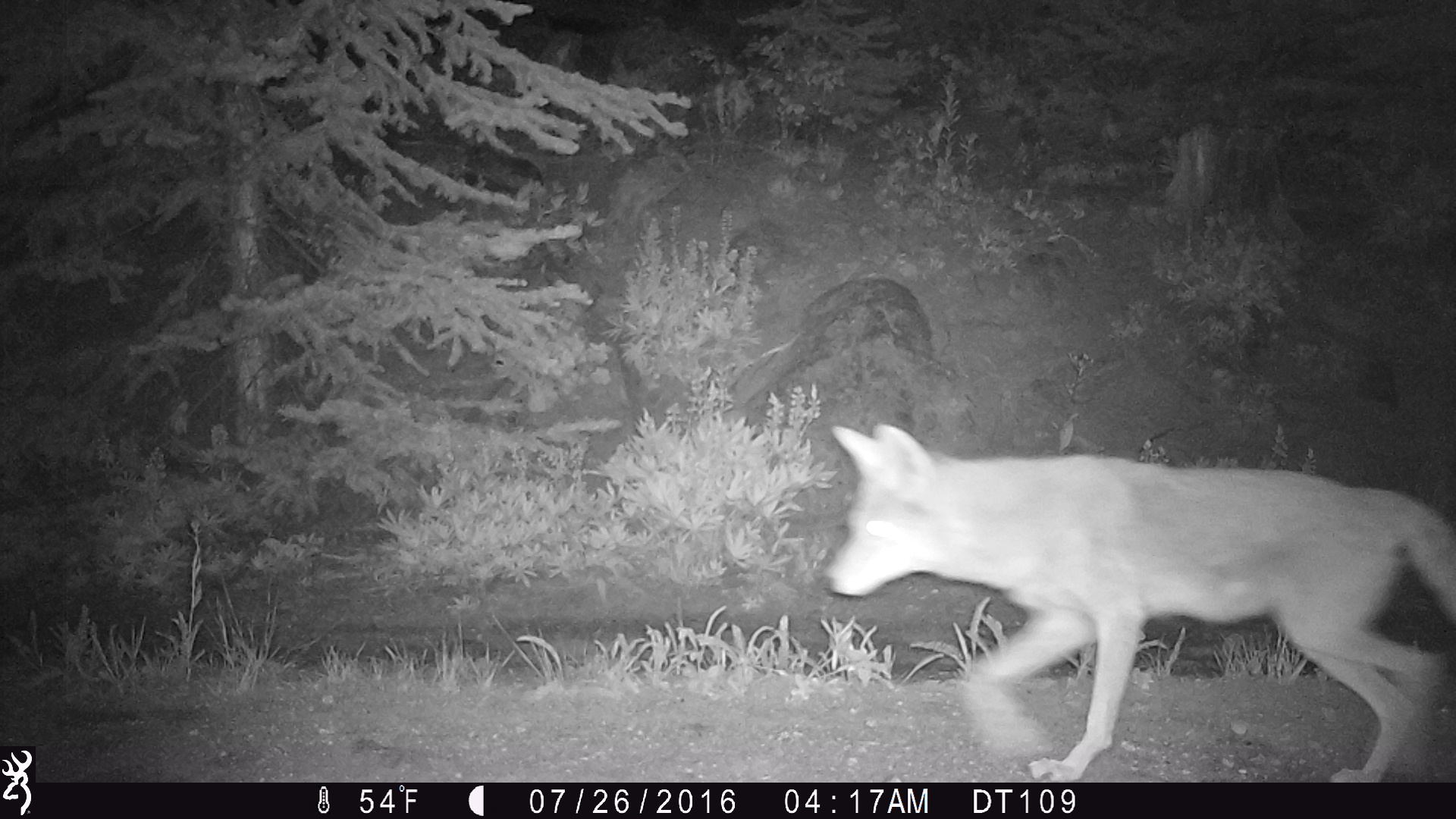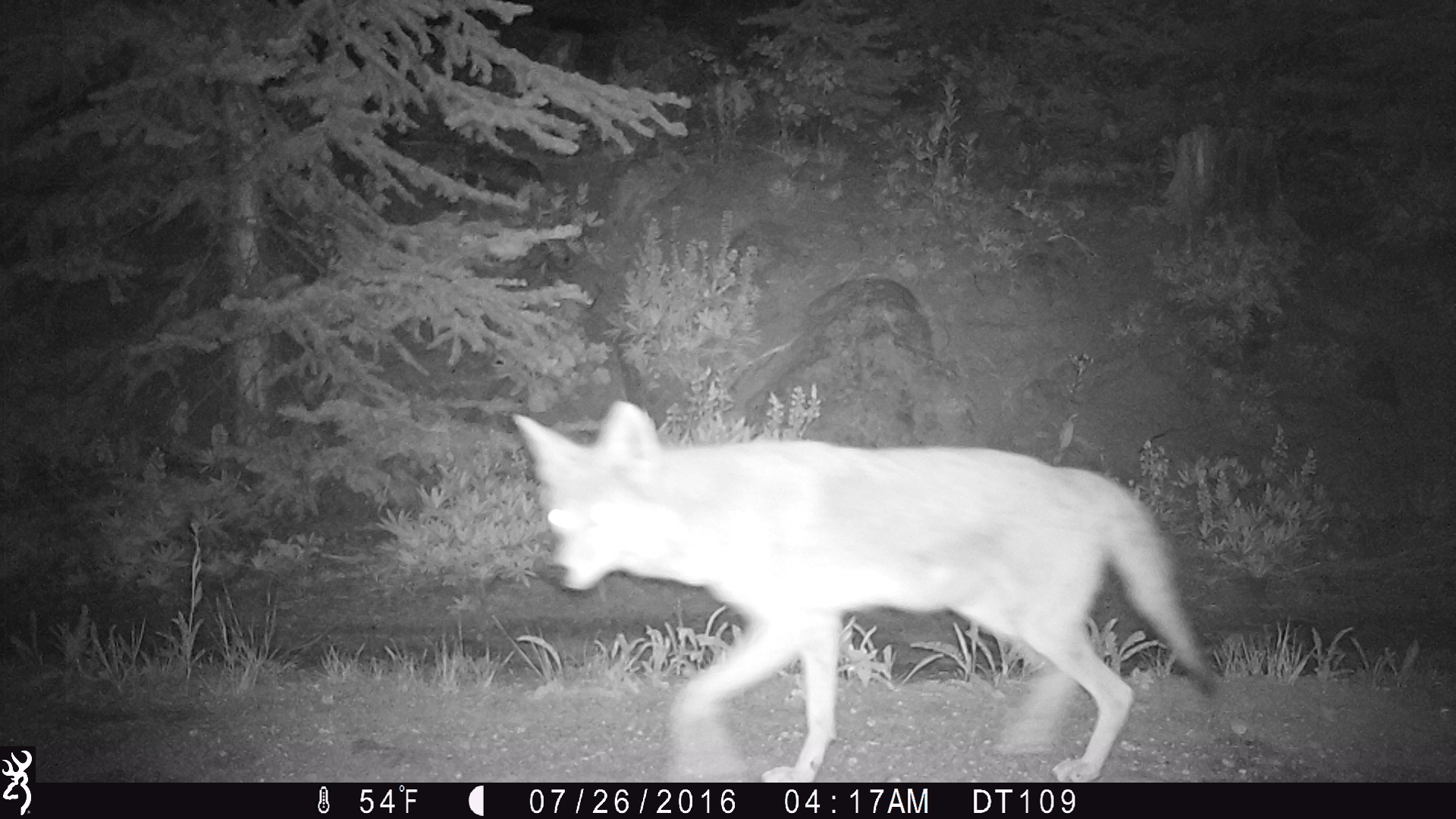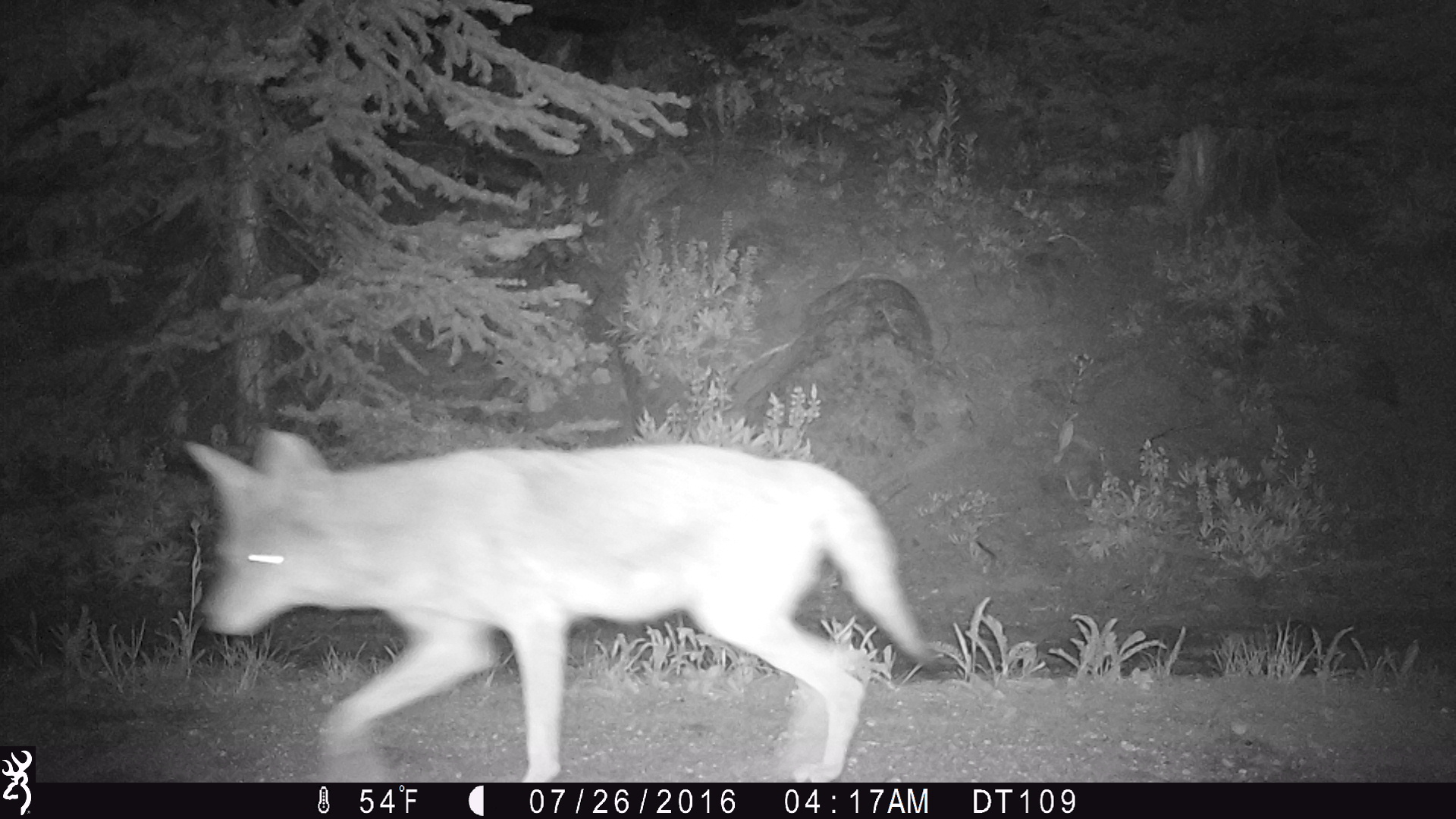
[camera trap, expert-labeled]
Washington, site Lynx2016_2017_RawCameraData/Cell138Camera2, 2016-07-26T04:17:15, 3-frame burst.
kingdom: Animalia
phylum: Chordata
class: Mammalia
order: Carnivora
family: Canidae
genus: Canis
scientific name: Canis latrans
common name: coyote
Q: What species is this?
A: Canis latrans (coyote).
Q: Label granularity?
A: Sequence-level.